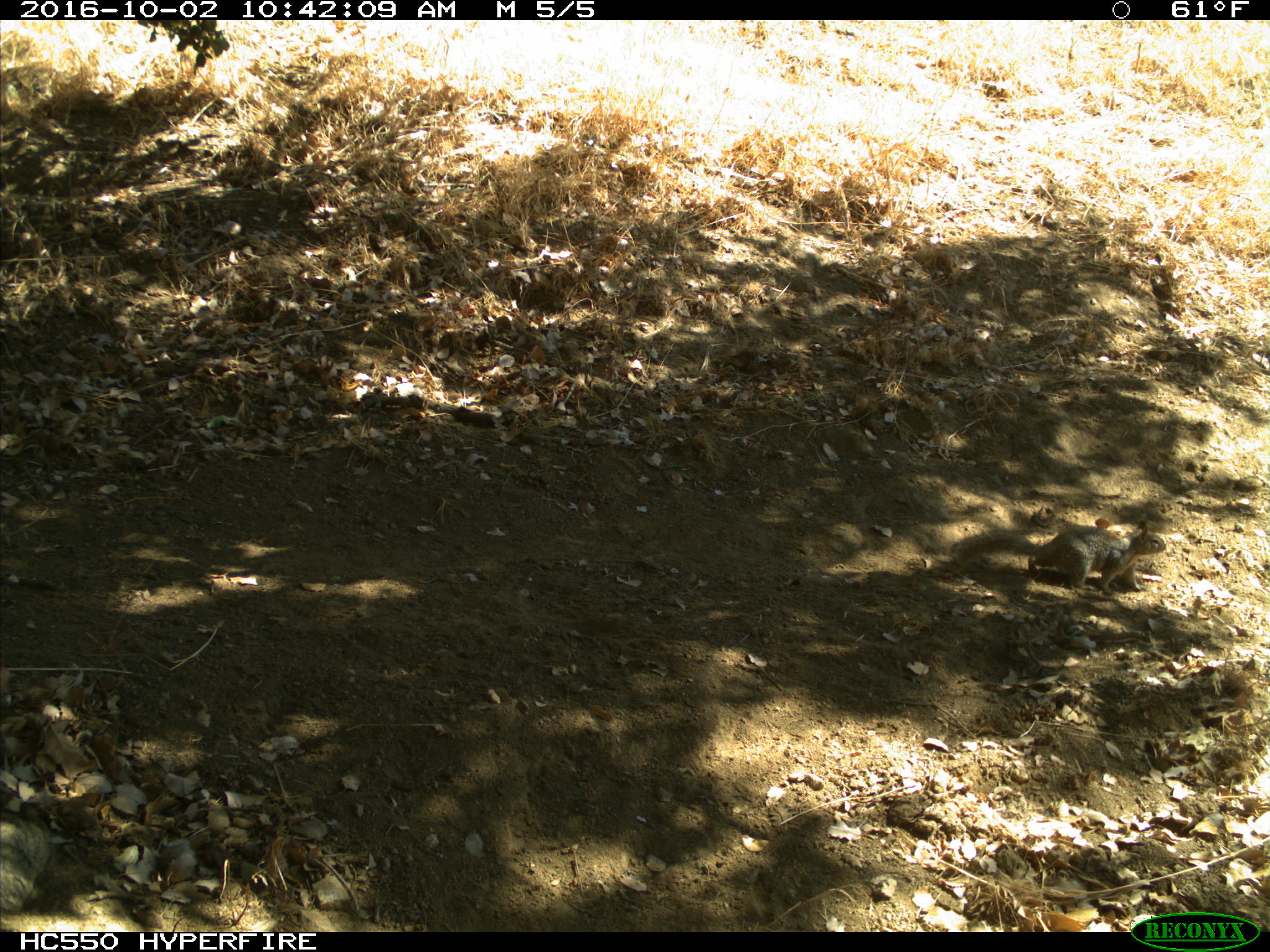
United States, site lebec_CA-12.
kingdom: Animalia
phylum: Chordata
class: Mammalia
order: Rodentia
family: Sciuridae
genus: Otospermophilus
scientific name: Otospermophilus beecheyi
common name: california ground squirrel